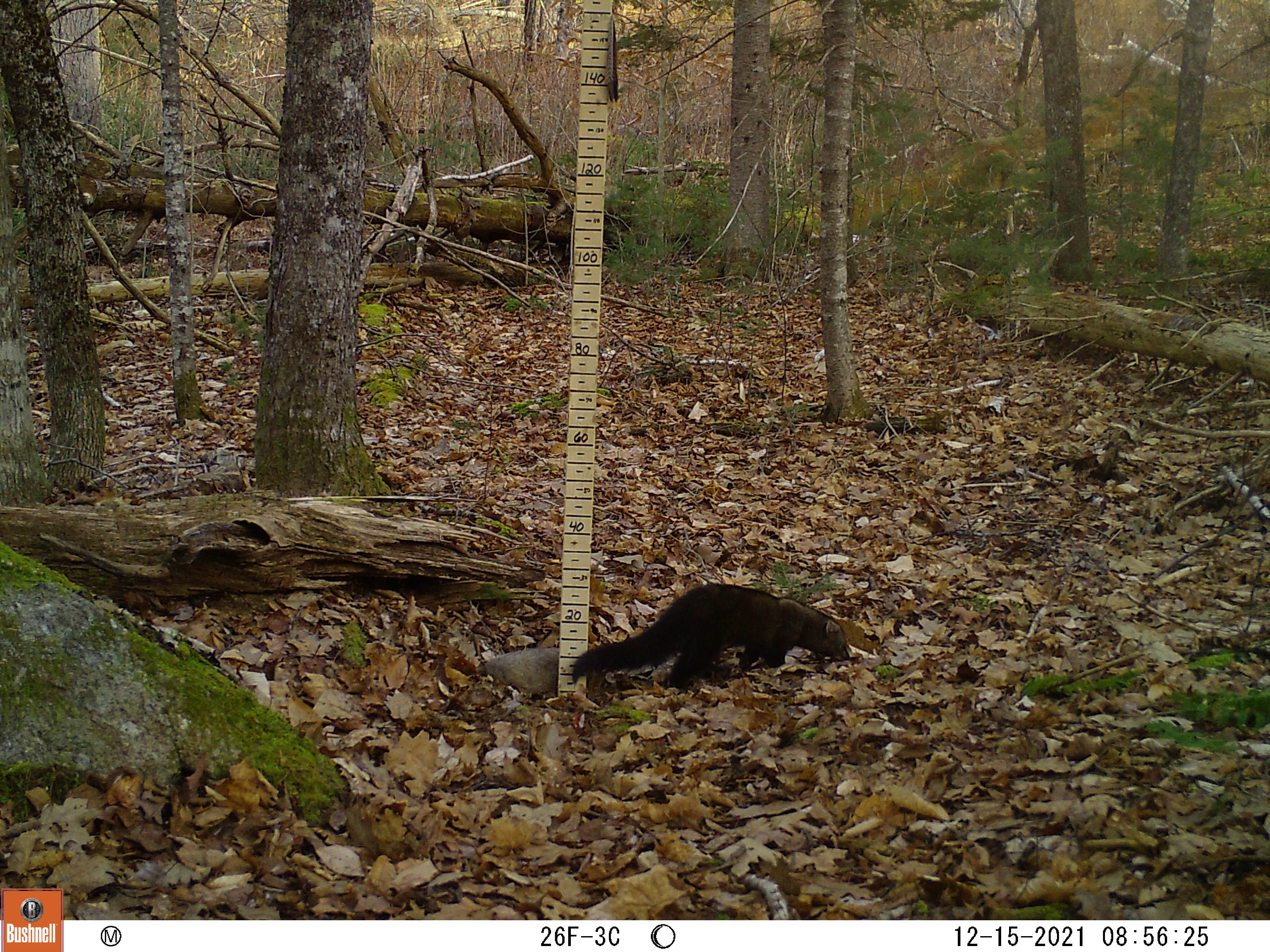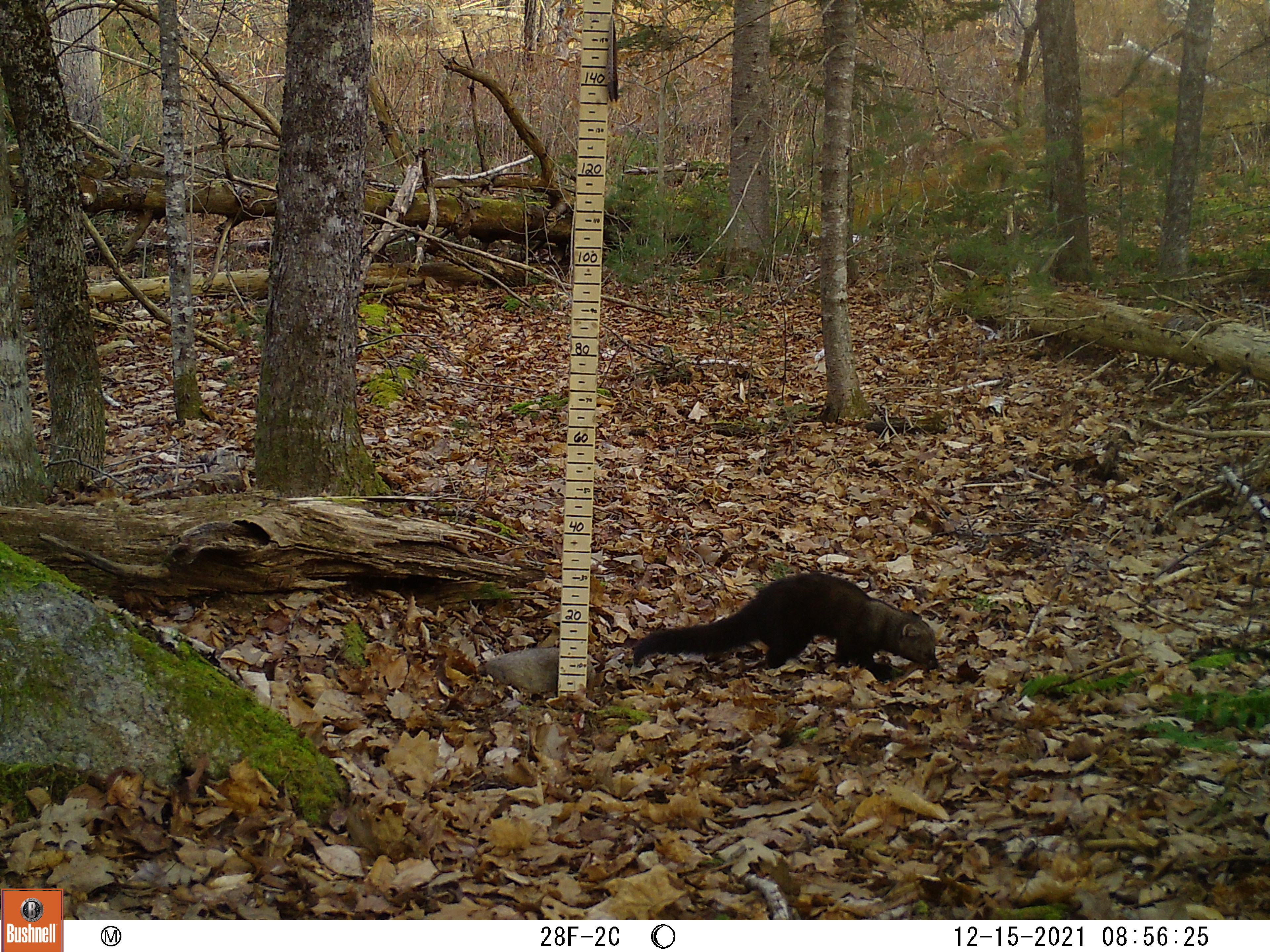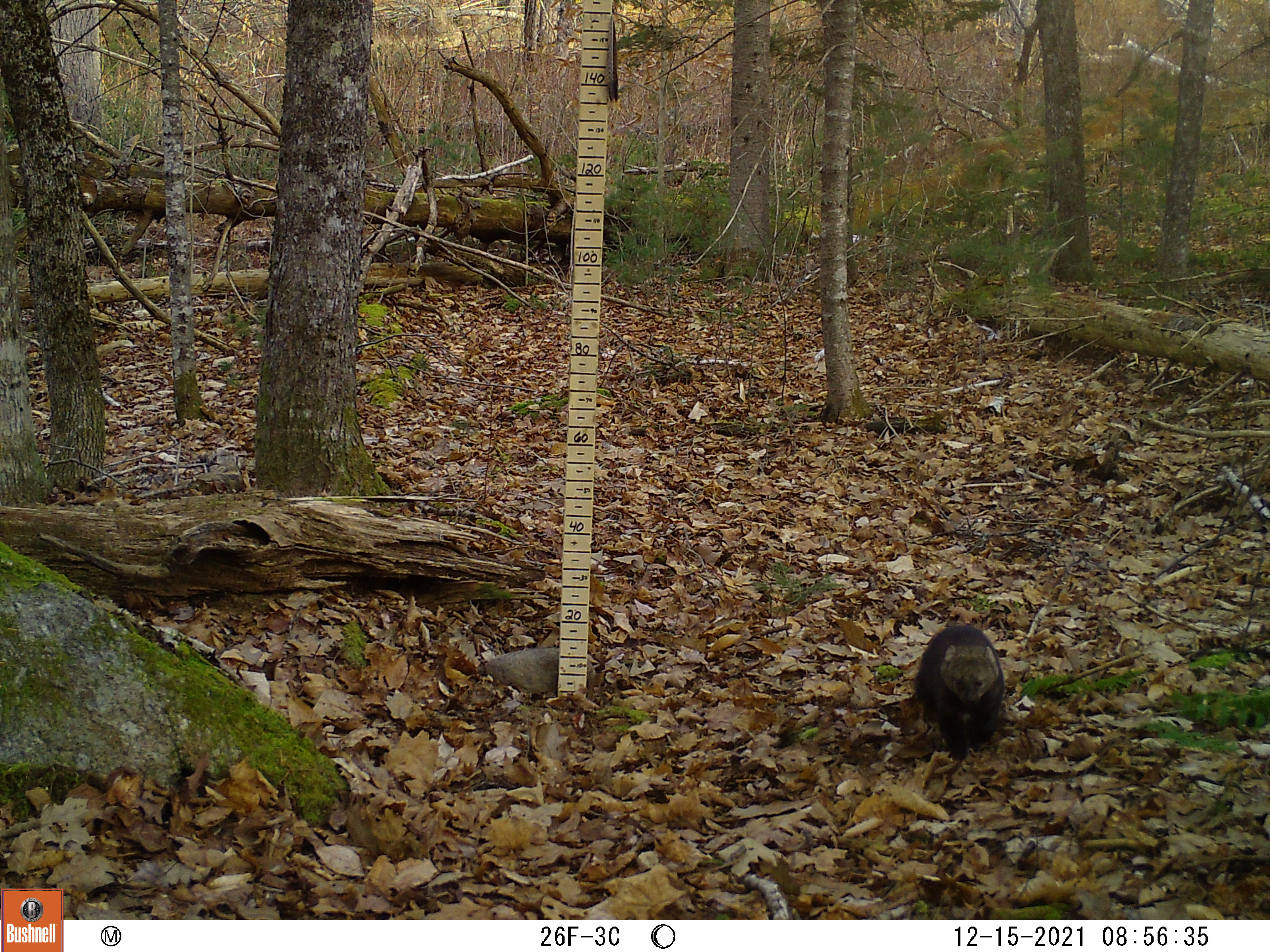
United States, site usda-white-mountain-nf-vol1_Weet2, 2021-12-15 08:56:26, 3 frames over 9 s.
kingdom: Animalia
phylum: Chordata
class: Mammalia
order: Carnivora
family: Mustelidae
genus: Pekania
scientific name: Pekania pennanti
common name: fisher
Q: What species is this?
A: Fisher (Pekania pennanti).